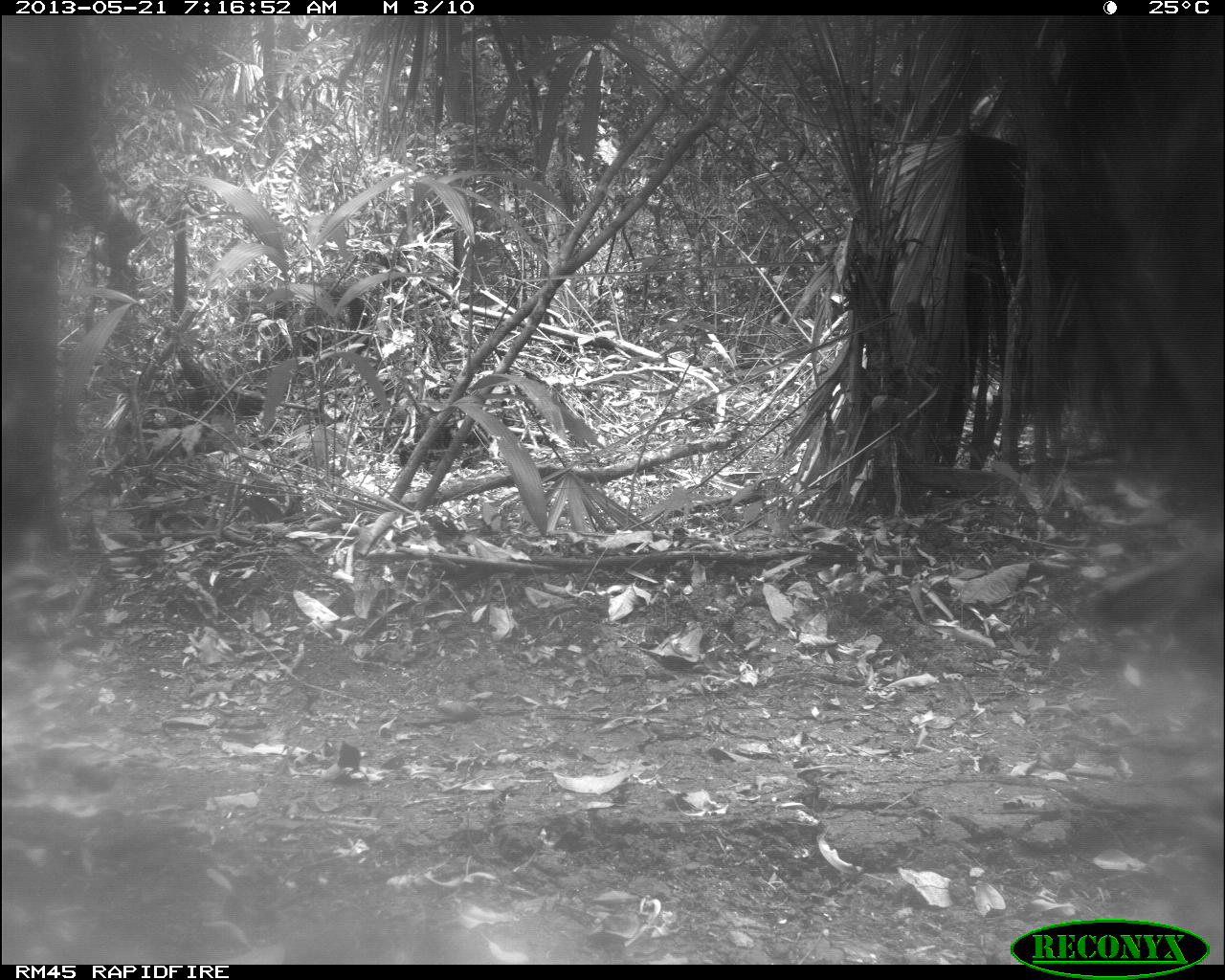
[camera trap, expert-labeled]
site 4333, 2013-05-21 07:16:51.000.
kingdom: Animalia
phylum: Chordata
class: Aves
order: Galliformes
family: Phasianidae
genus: Meleagris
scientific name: Meleagris ocellata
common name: ocellated turkey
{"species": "Meleagris ocellata (ocellated turkey)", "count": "1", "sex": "female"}